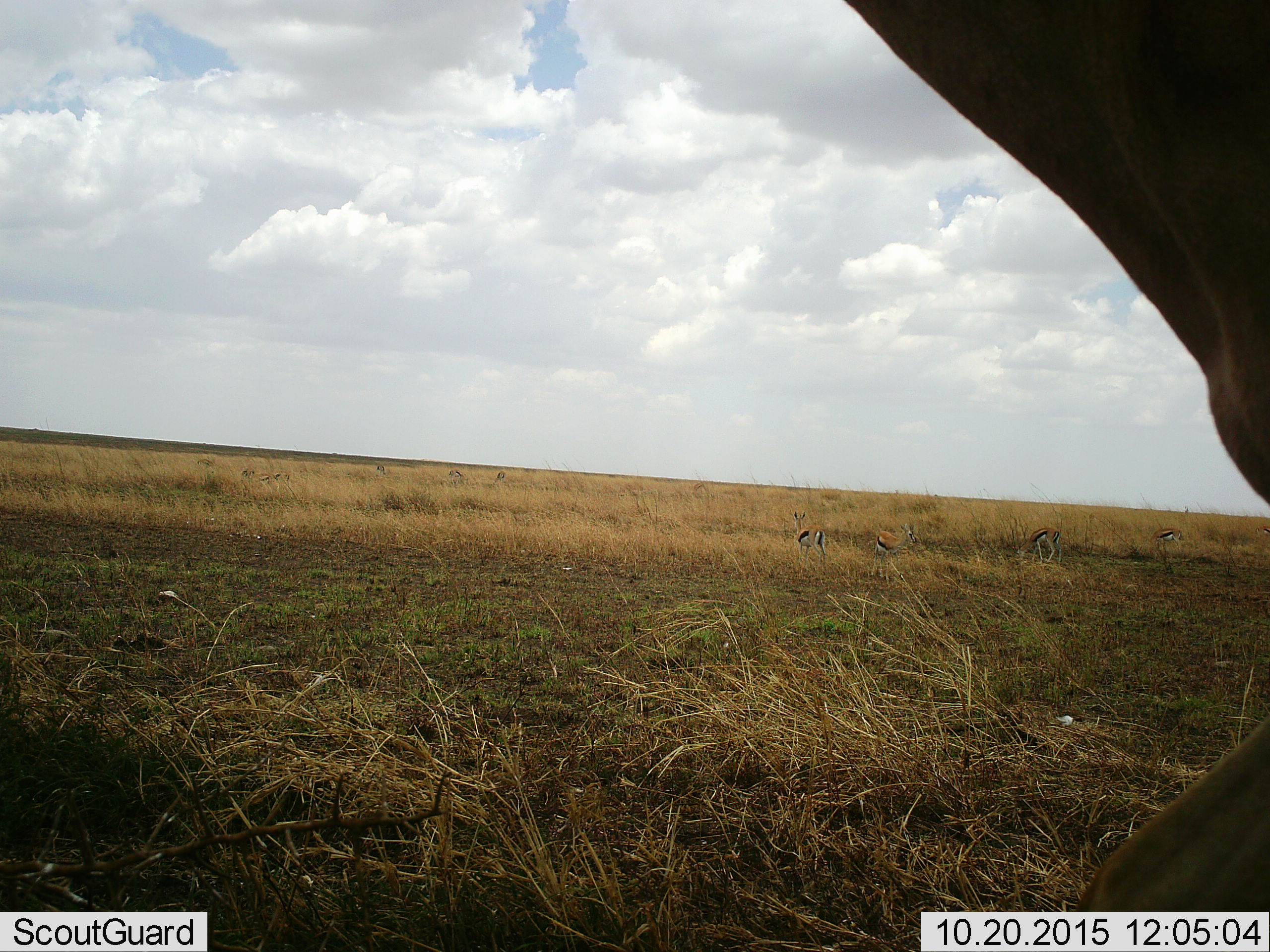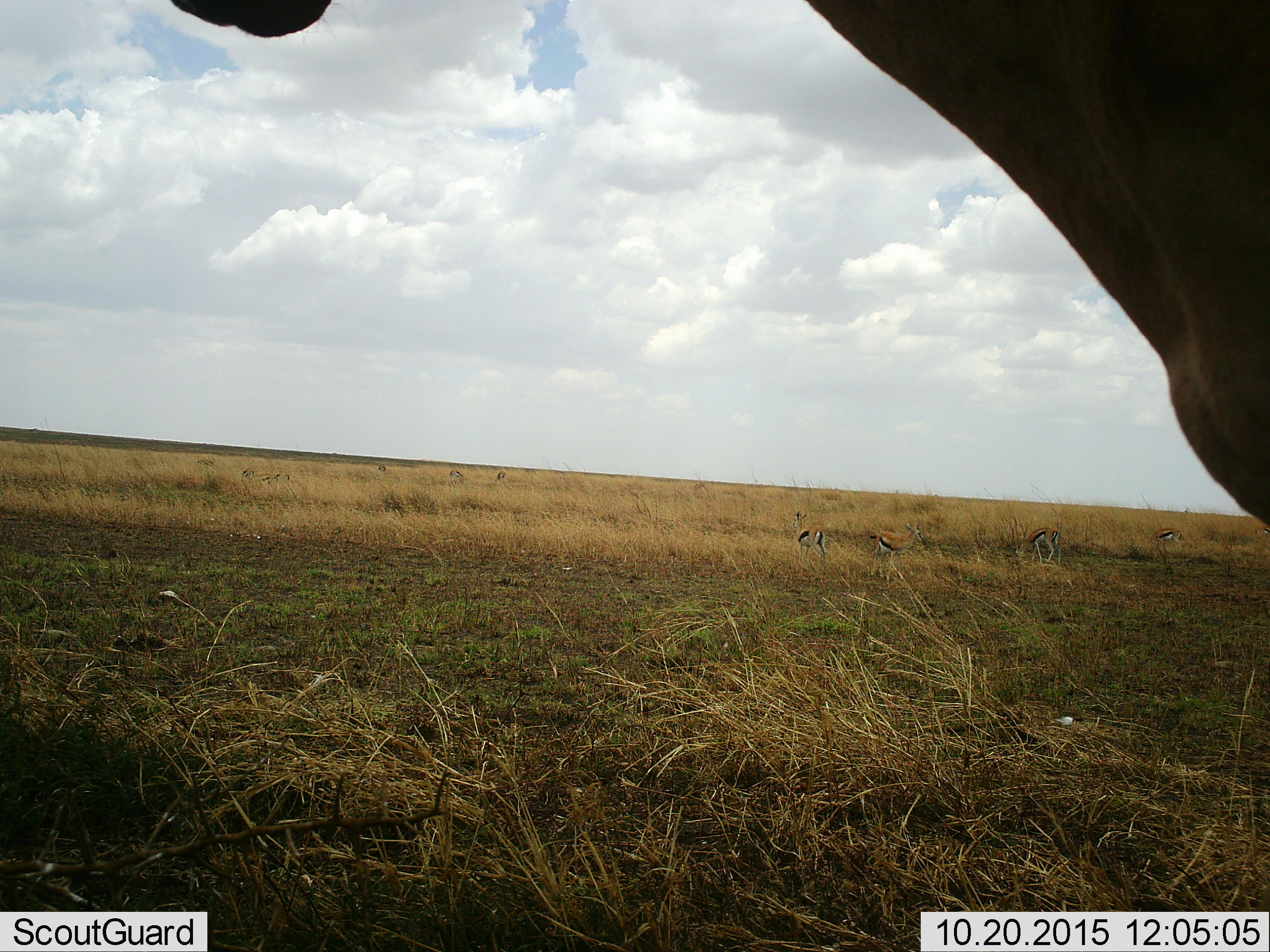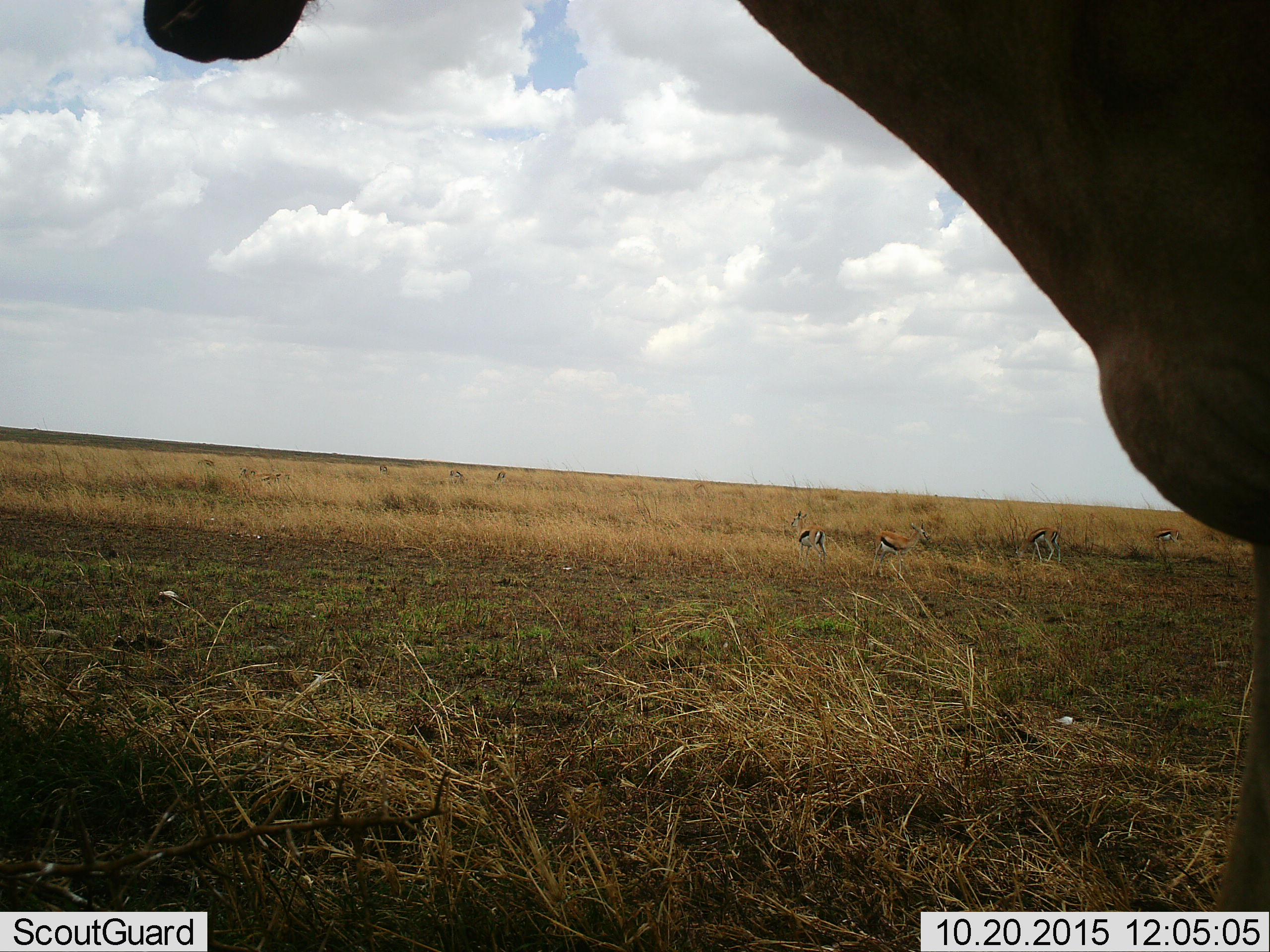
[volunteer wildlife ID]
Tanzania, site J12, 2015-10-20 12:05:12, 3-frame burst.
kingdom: Animalia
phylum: Chordata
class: Mammalia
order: Artiodactyla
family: Bovidae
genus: Eudorcas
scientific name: Eudorcas thomsonii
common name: thomson's gazelle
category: gazellethomsons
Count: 11-50.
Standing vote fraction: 86%.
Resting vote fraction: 14%.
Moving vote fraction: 71%.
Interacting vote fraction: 14%.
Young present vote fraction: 0%.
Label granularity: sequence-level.